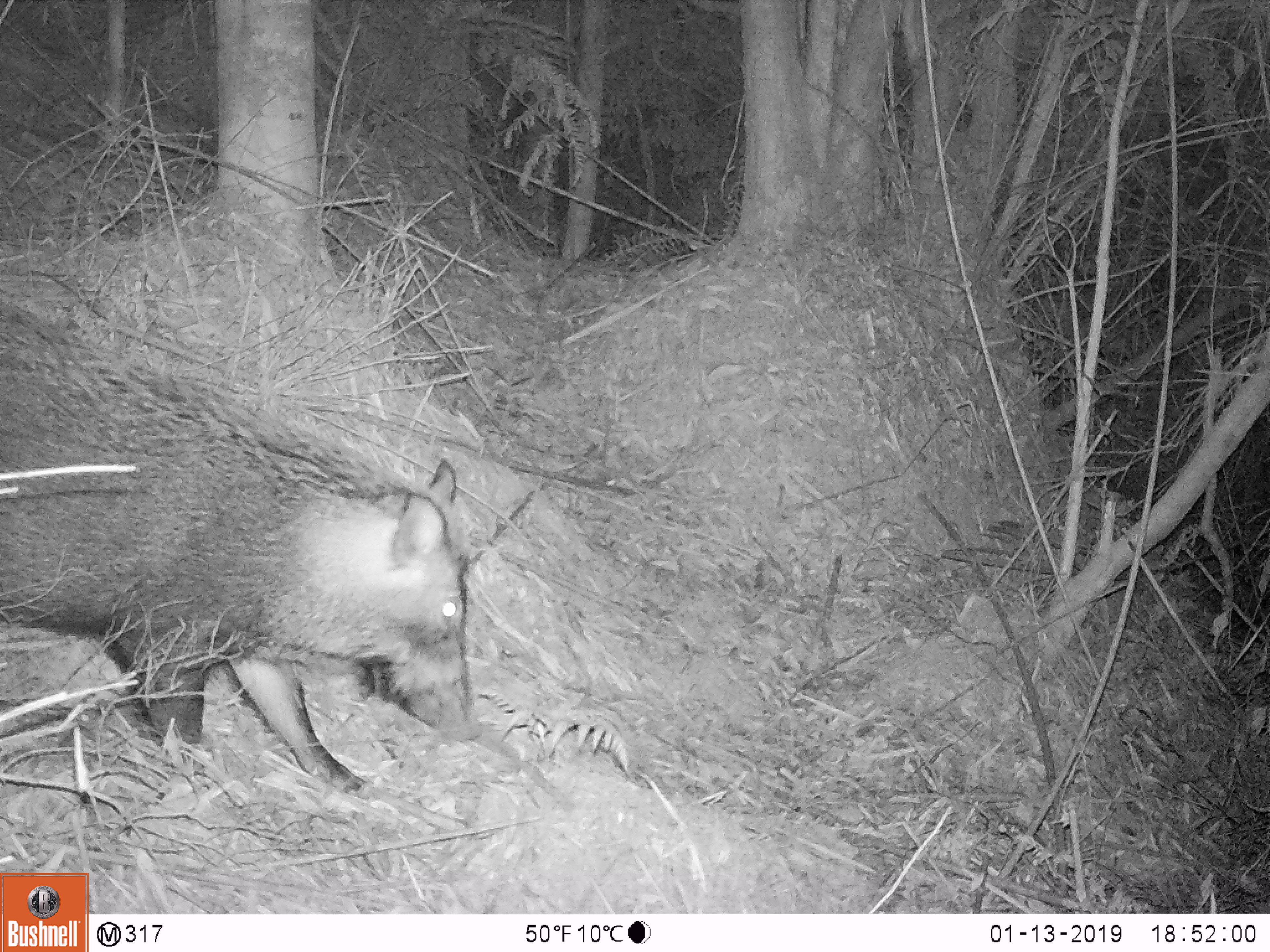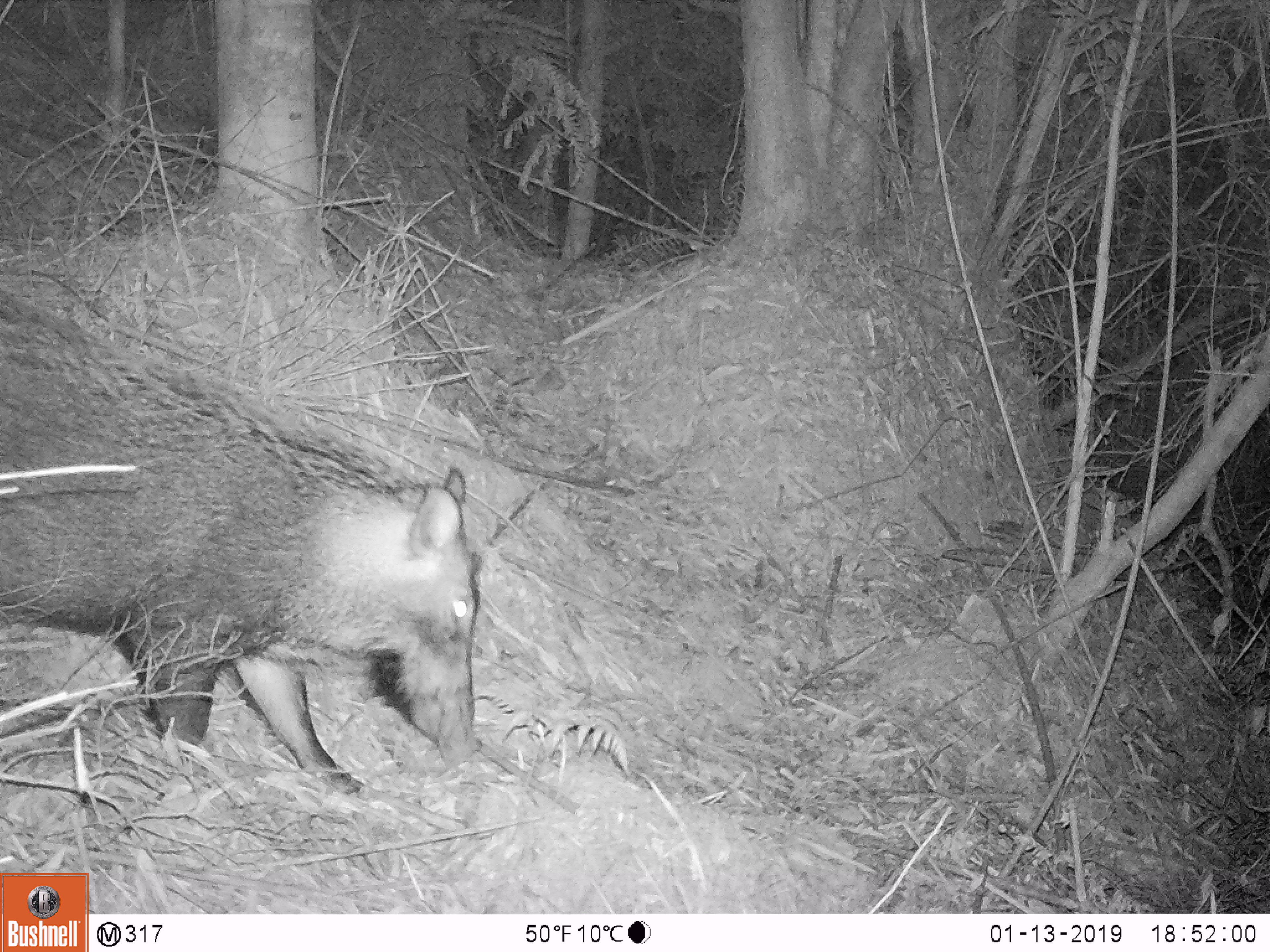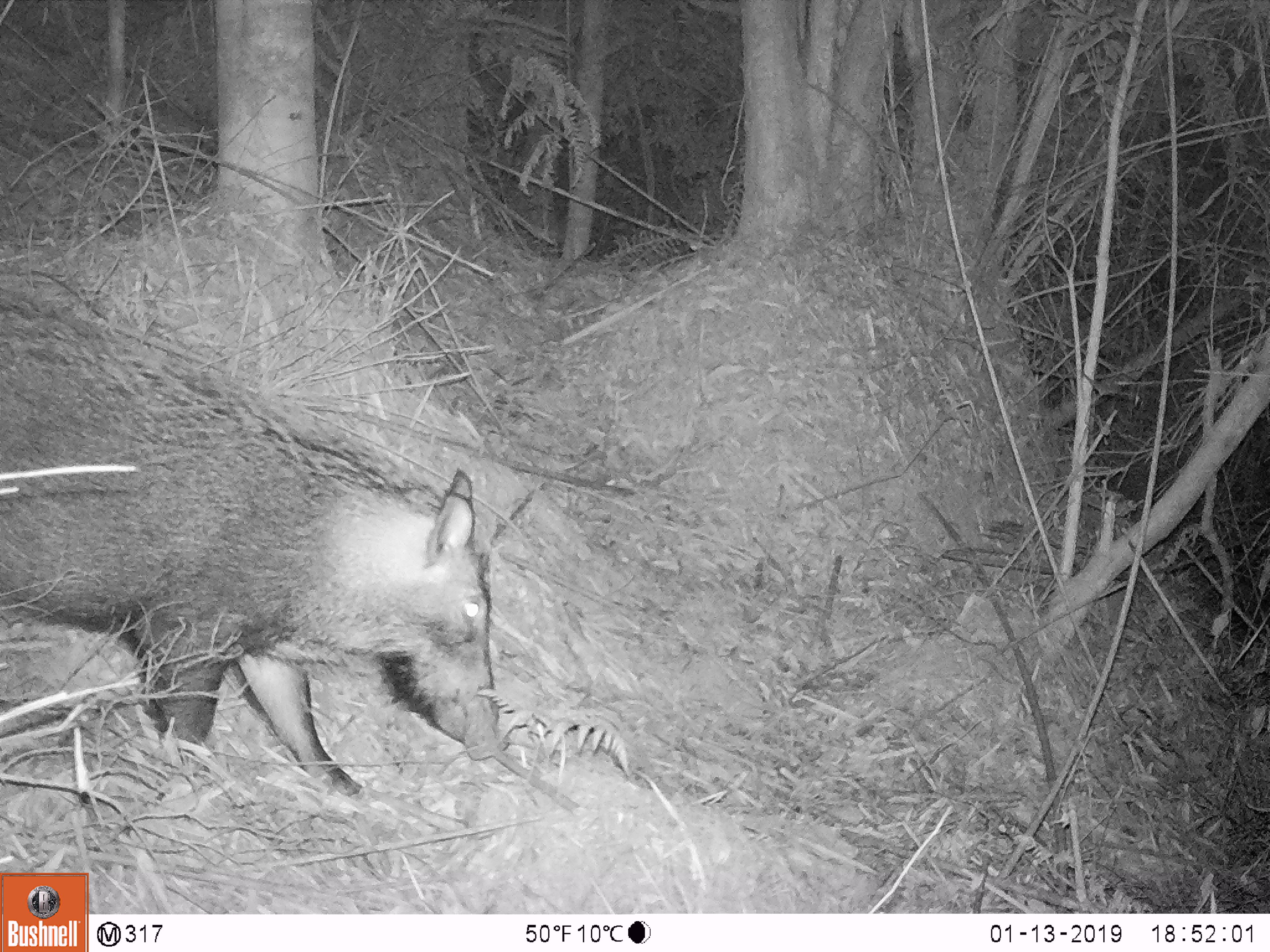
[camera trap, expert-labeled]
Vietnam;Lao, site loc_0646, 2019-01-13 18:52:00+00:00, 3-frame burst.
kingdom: Animalia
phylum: Chordata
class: Mammalia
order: Artiodactyla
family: Suidae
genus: Sus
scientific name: Sus scrofa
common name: eurasian wild pig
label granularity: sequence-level